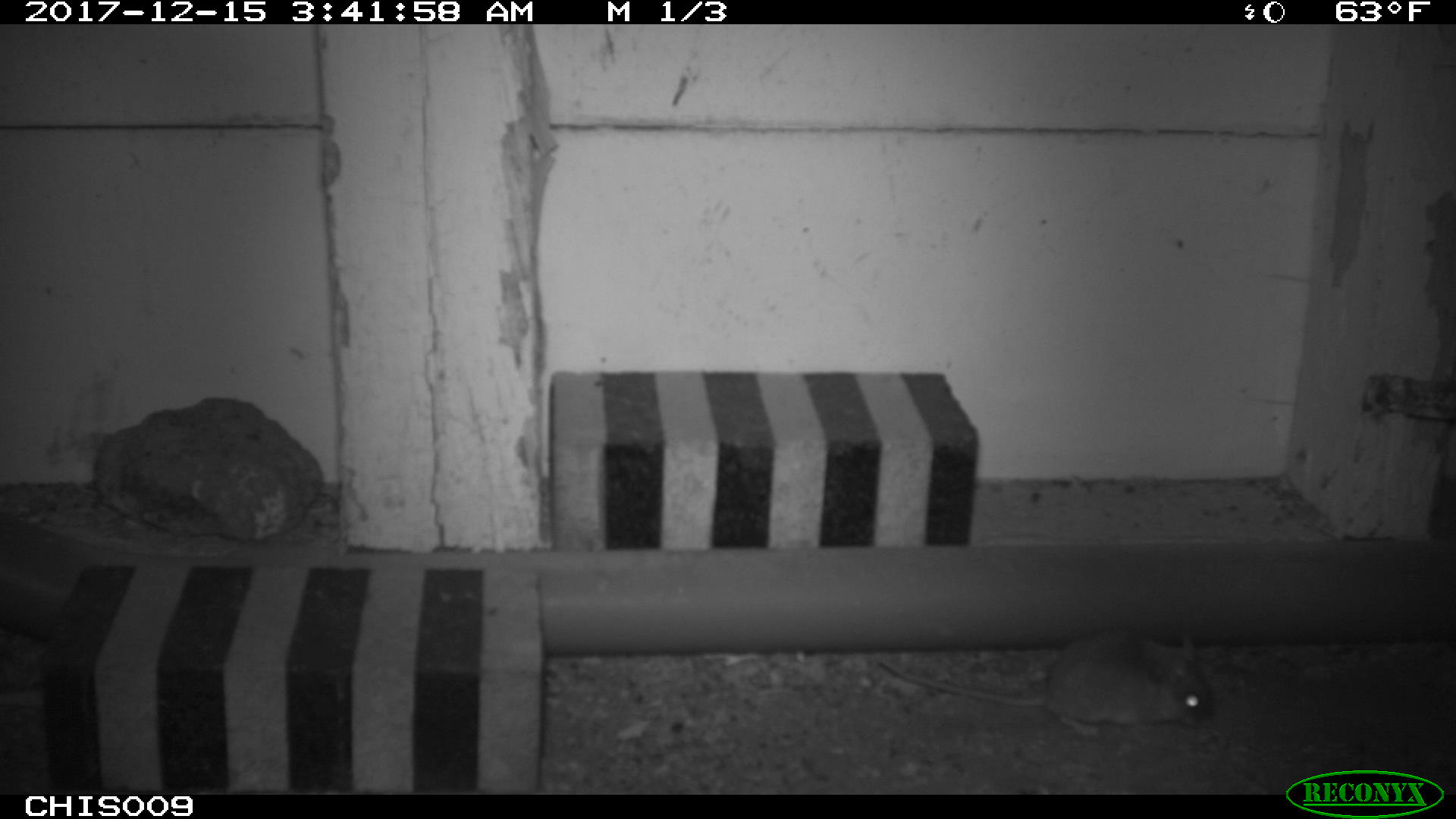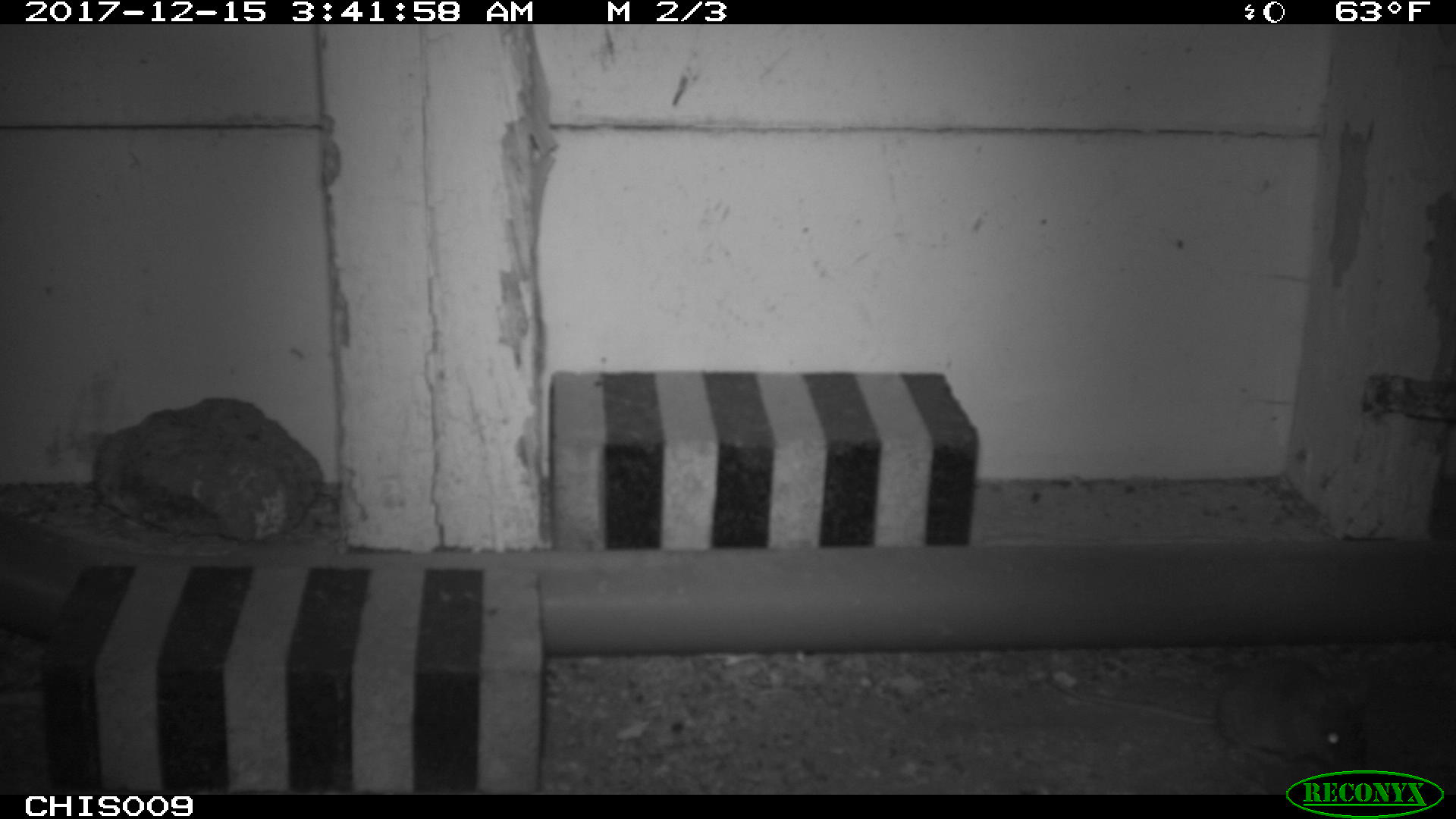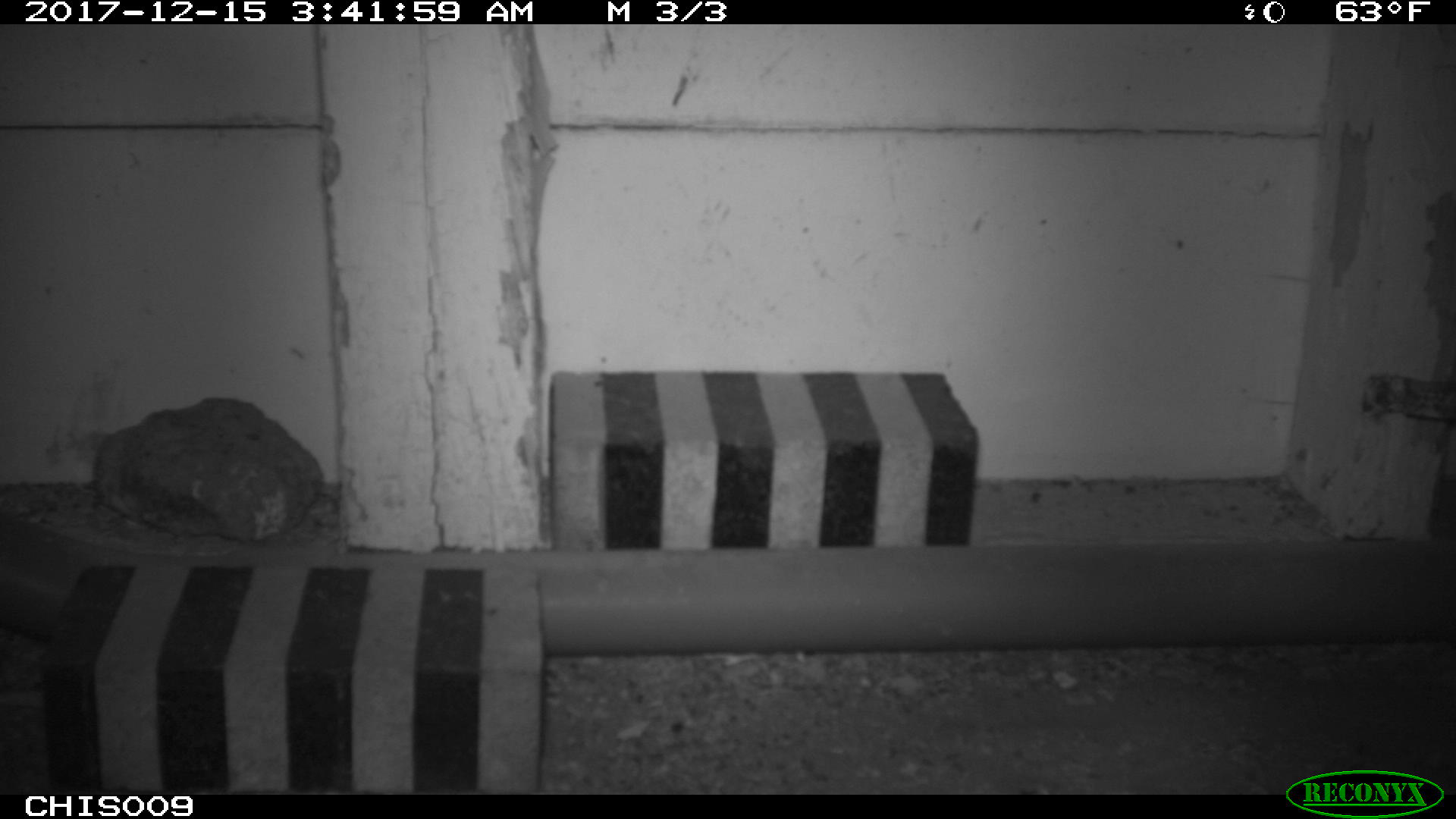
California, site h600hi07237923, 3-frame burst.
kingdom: Animalia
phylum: Chordata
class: Mammalia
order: Rodentia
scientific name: Rodentia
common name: rodent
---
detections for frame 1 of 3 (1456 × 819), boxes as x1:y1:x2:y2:
rodent: 877:623:1220:738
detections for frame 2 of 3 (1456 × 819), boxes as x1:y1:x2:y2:
rodent: 1047:658:1367:774